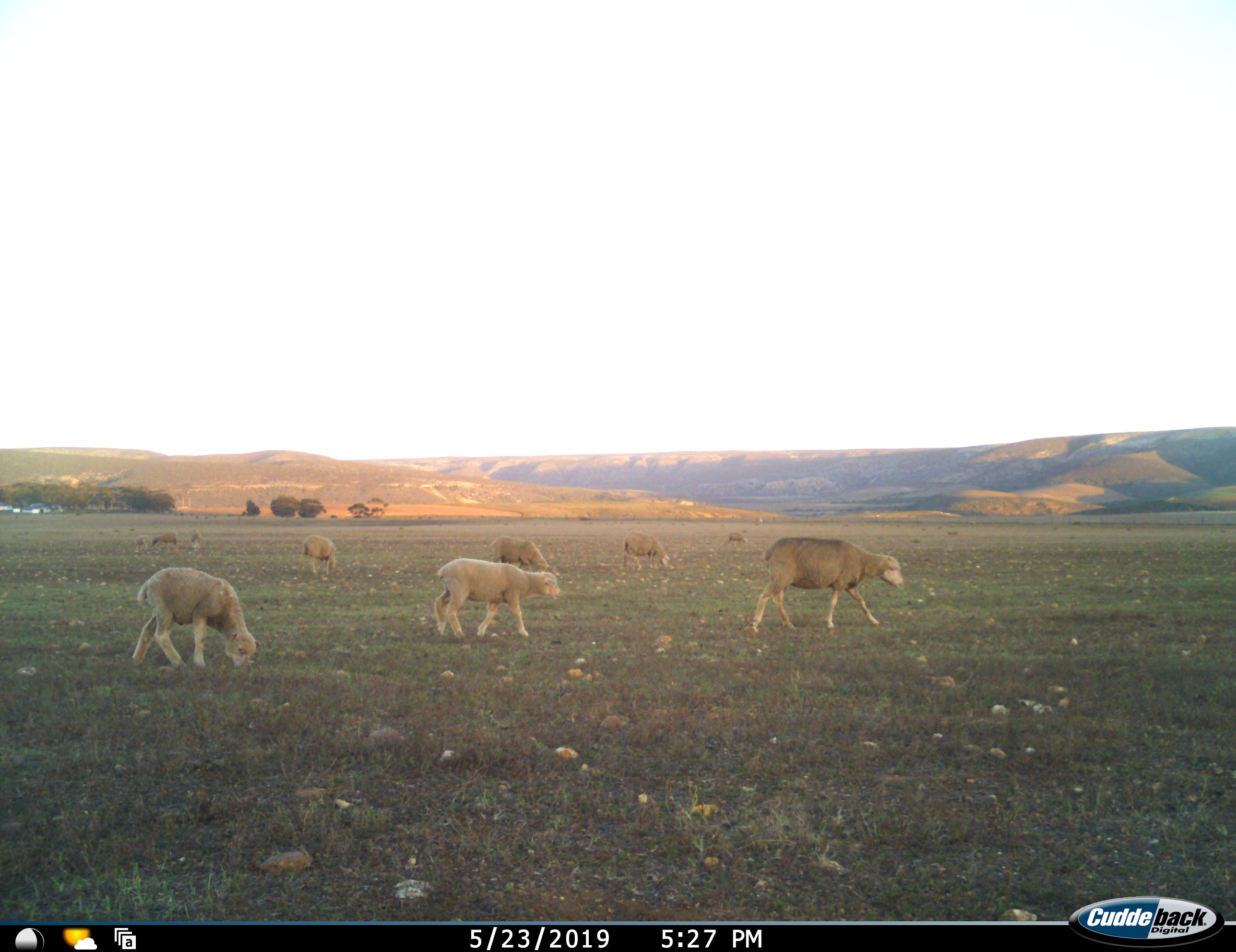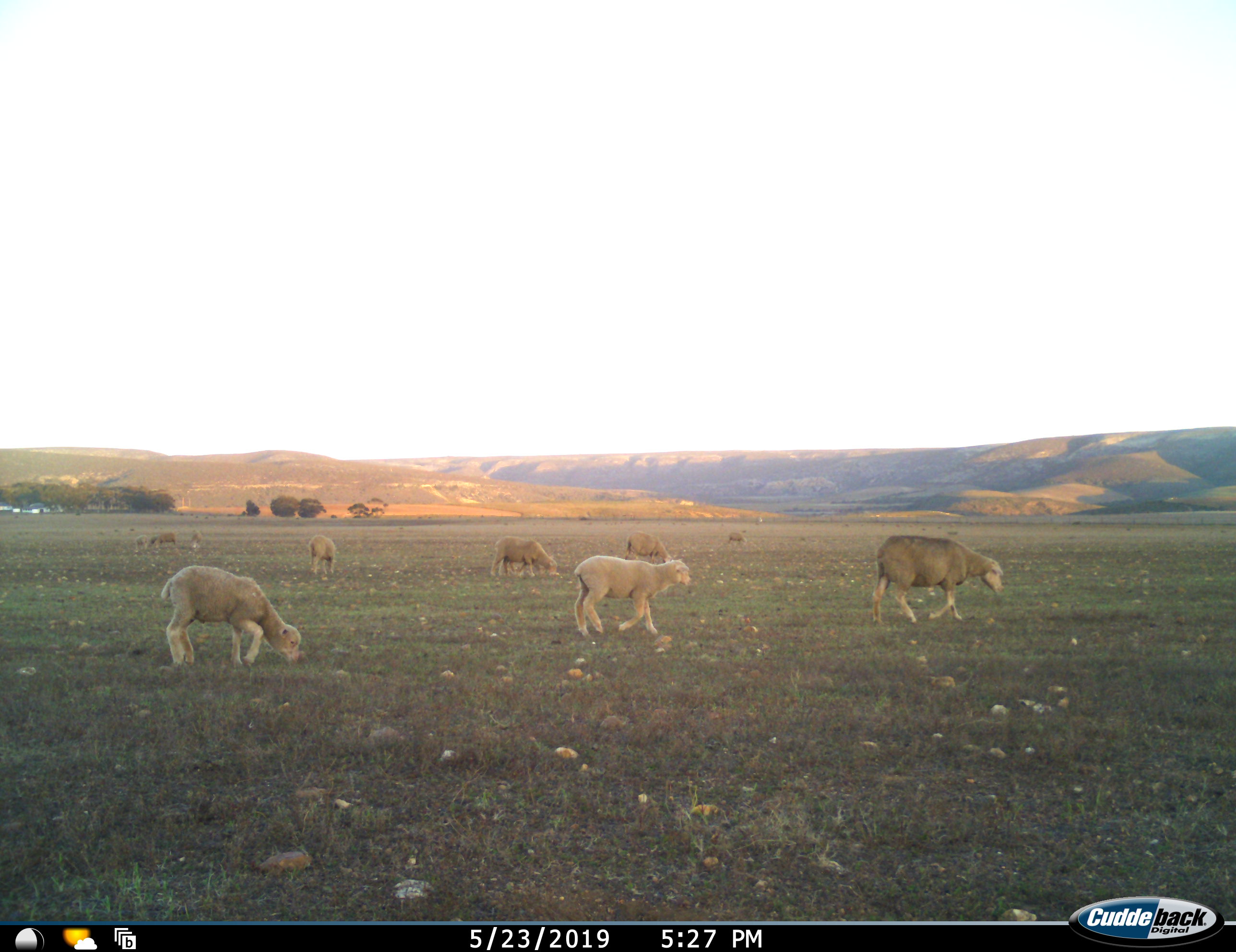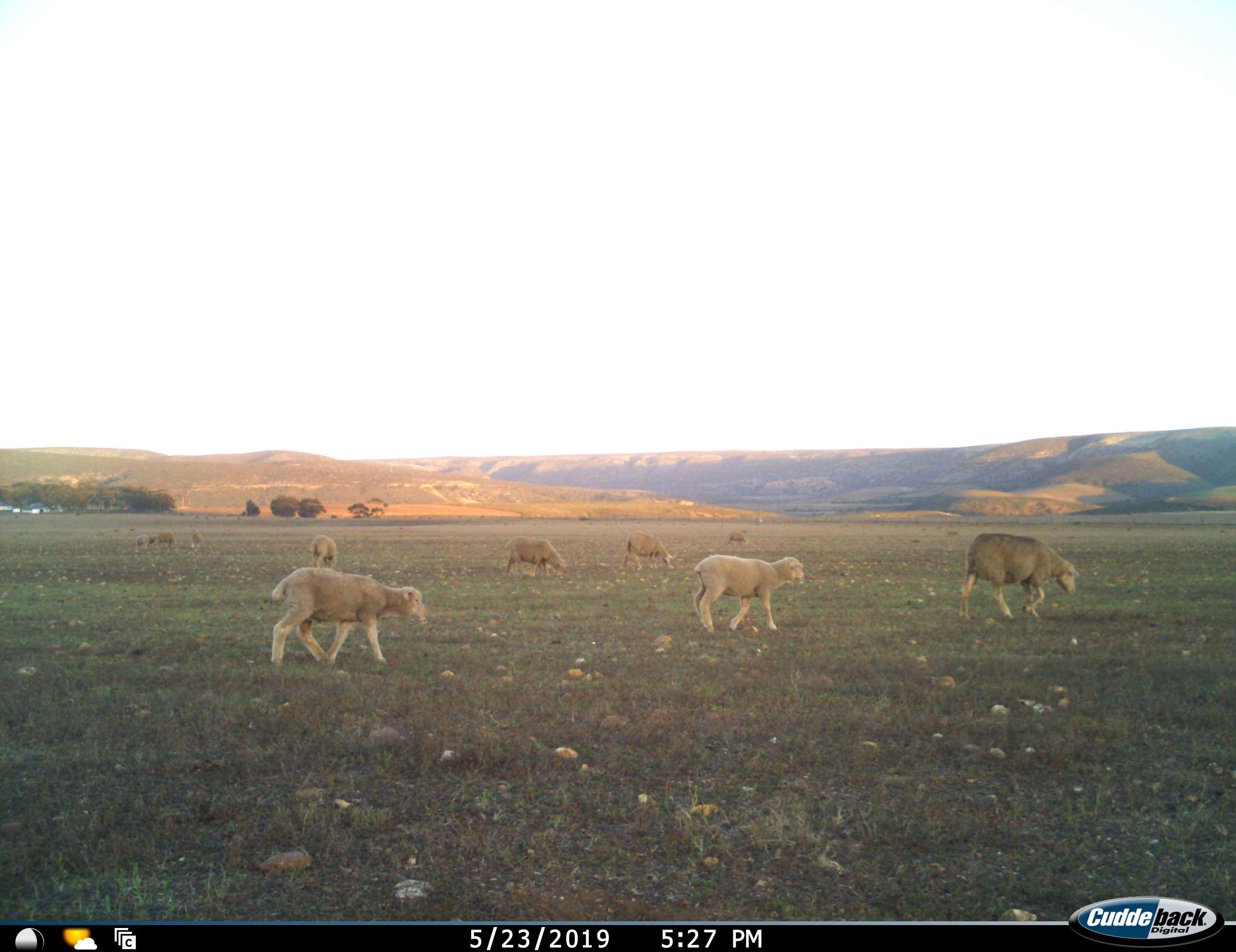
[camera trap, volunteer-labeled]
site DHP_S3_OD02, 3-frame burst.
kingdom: Animalia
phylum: Chordata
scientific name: Vertebrata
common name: domestic animal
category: domesticanimal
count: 9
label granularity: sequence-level